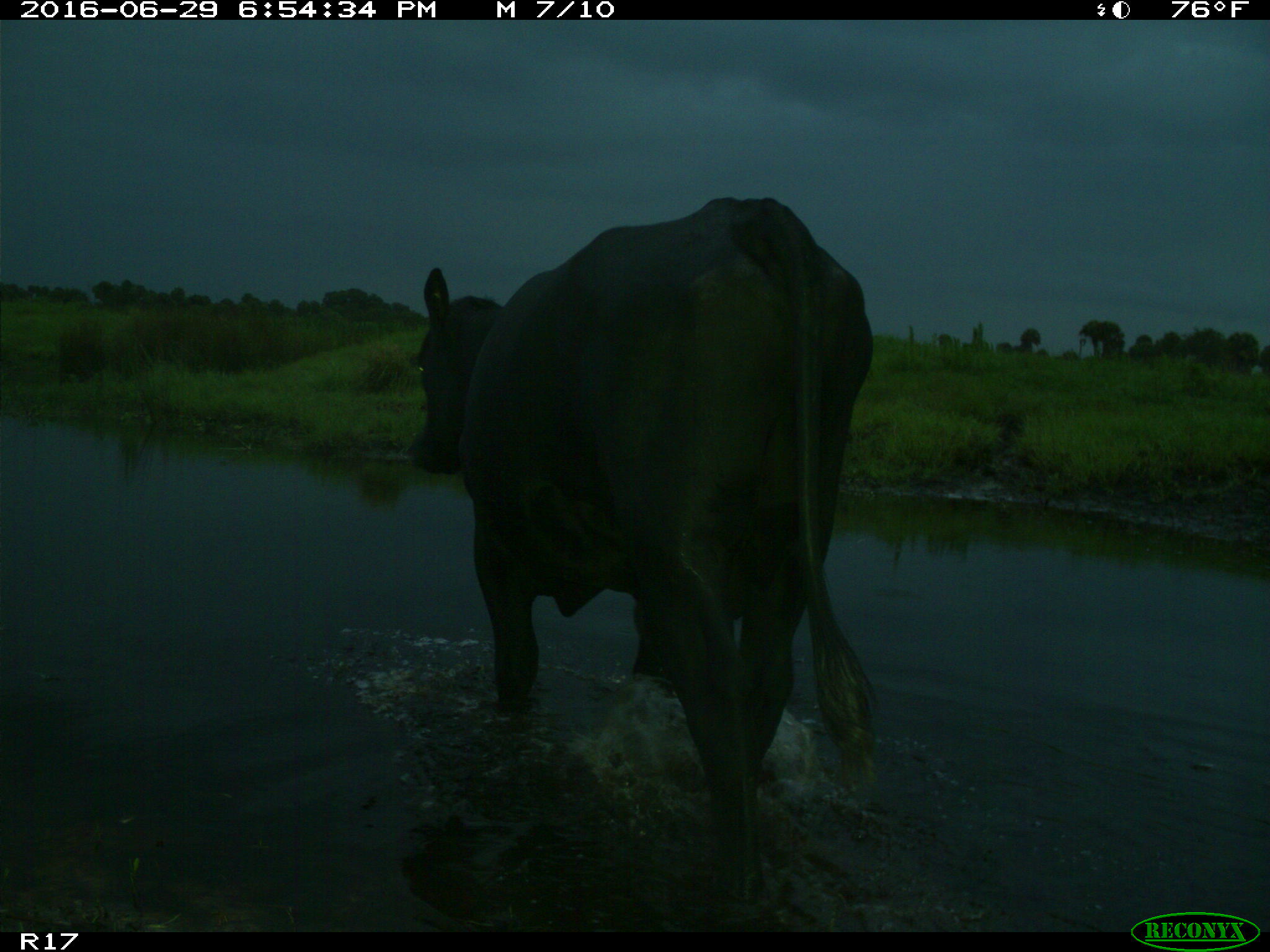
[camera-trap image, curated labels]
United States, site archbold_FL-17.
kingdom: Animalia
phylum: Chordata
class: Mammalia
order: Artiodactyla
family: Bovidae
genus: Bos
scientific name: Bos taurus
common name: domestic cow